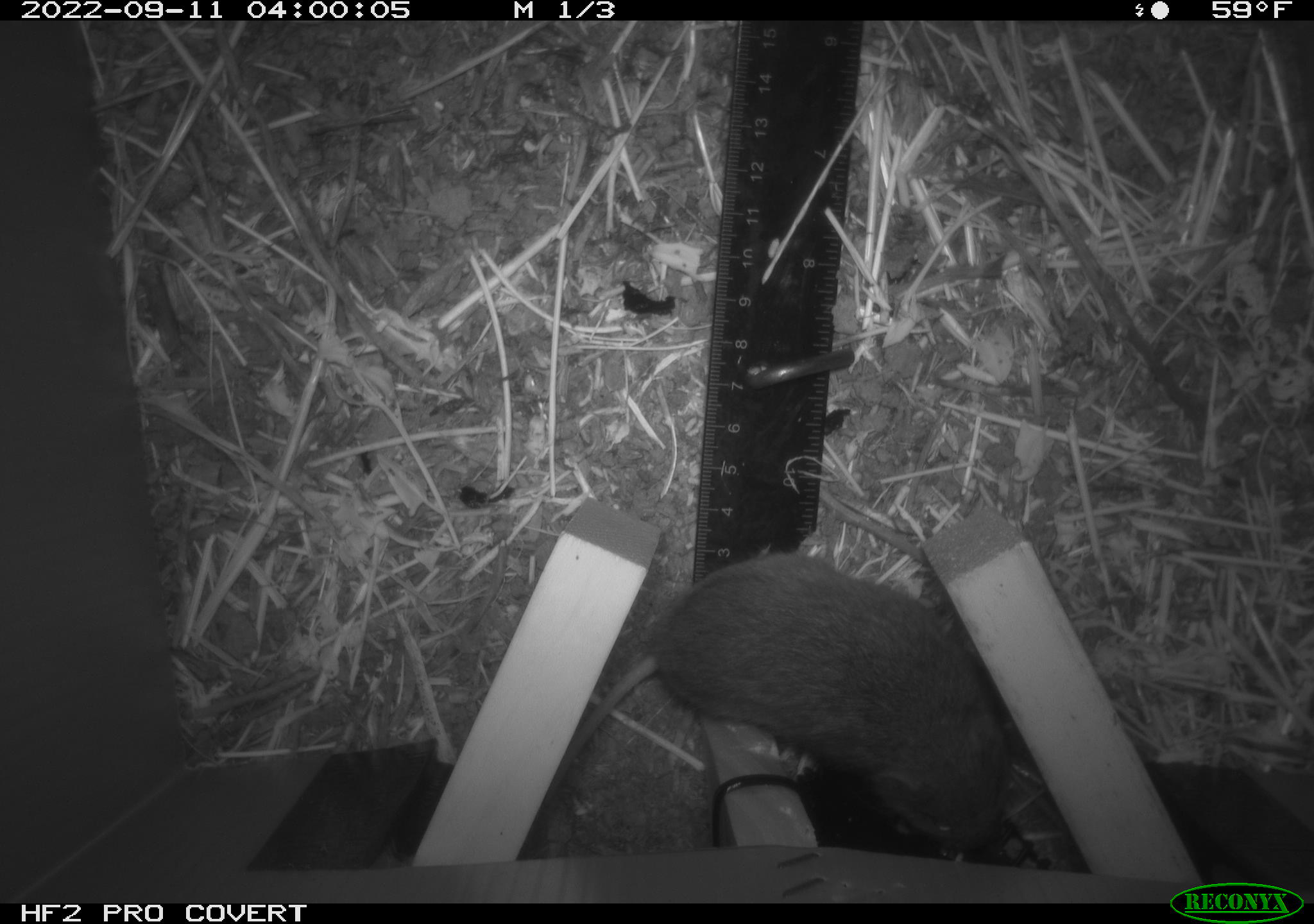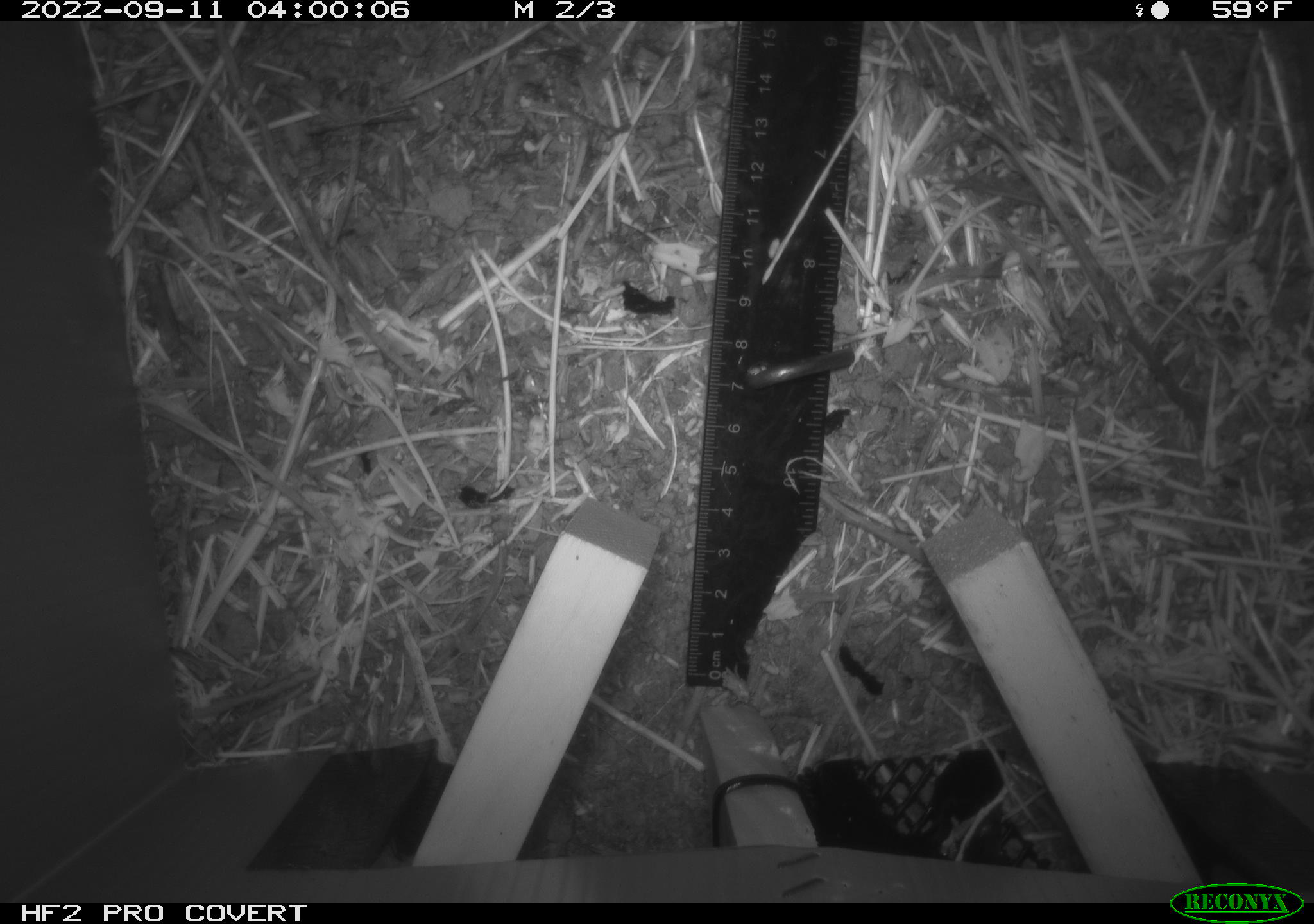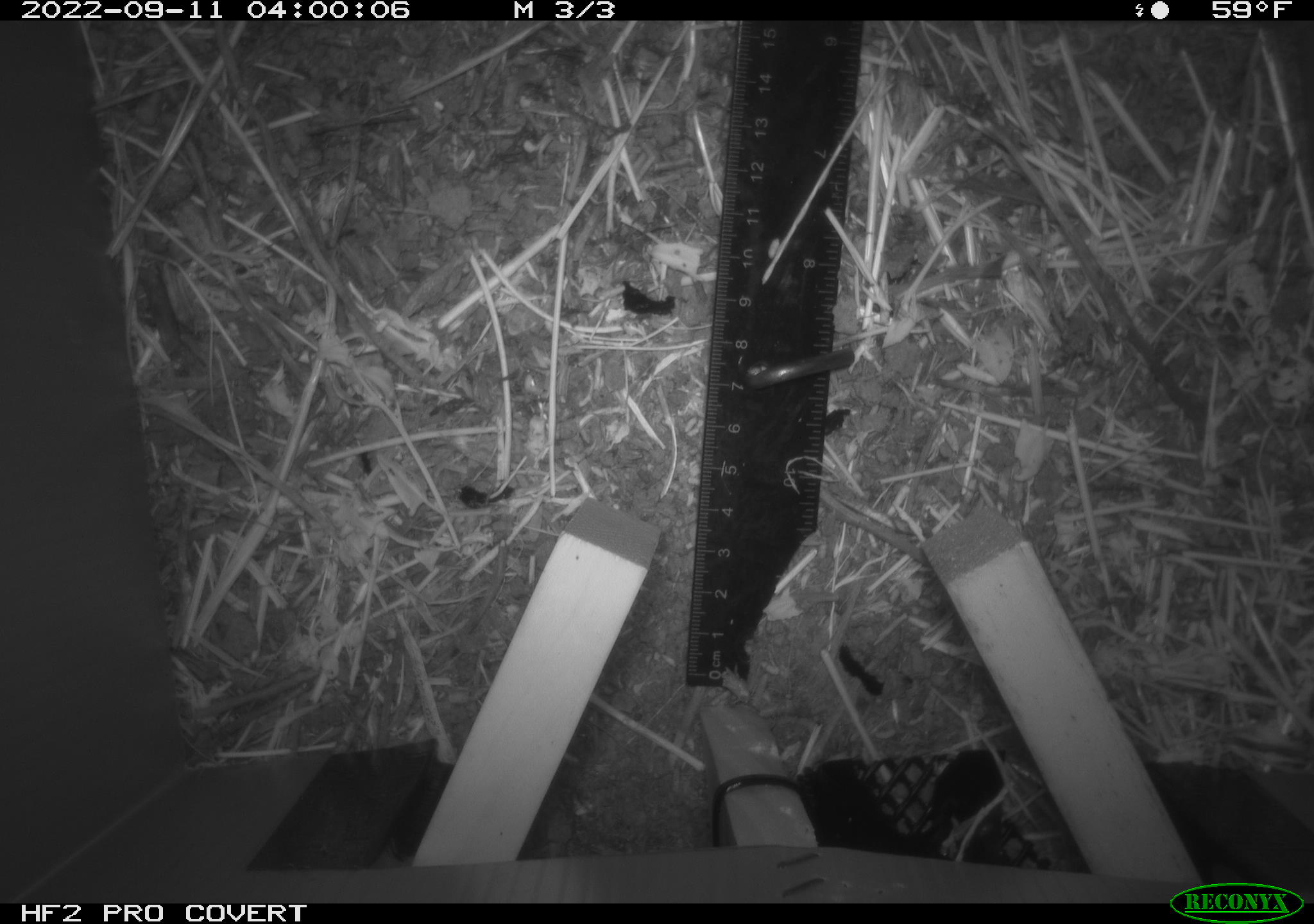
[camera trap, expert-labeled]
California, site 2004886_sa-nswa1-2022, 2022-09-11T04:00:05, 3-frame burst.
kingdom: Animalia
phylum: Chordata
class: Mammalia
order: Rodentia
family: Cricetidae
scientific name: Cricetidae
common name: hamsters, voles, lemmings, and allies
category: cricetidae family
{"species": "cricetidae family (hamsters, voles, lemmings, and allies) (Cricetidae)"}